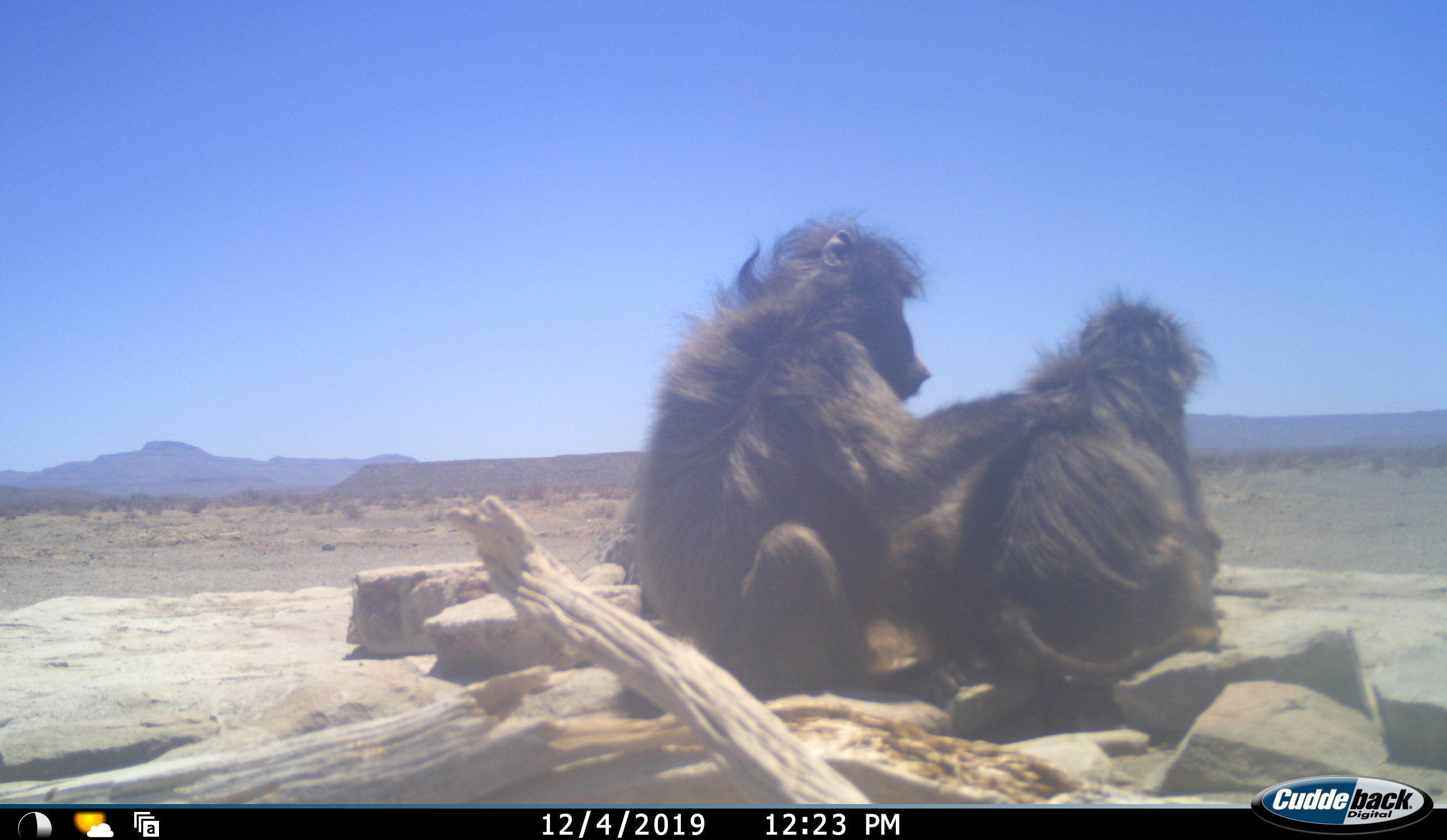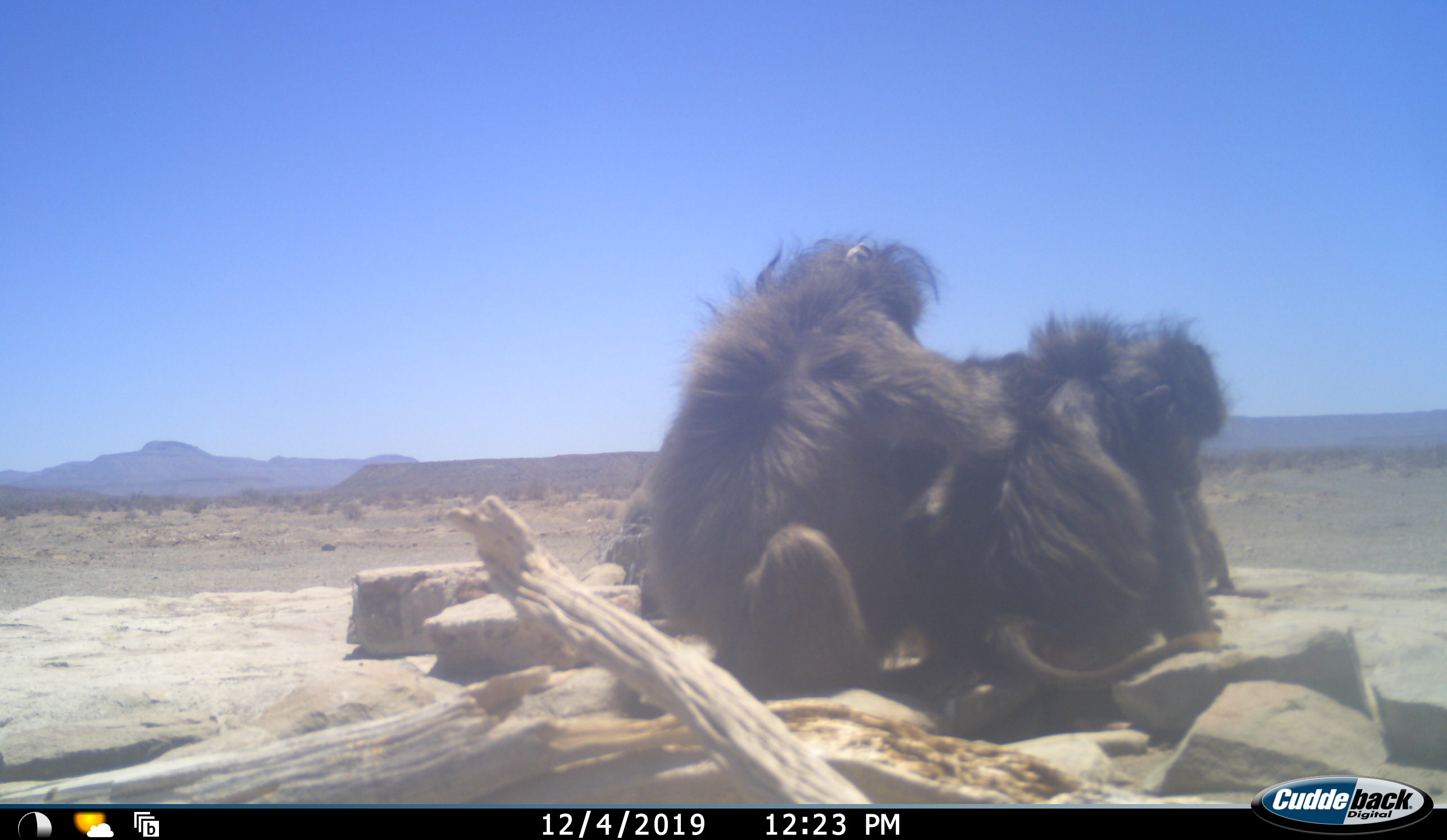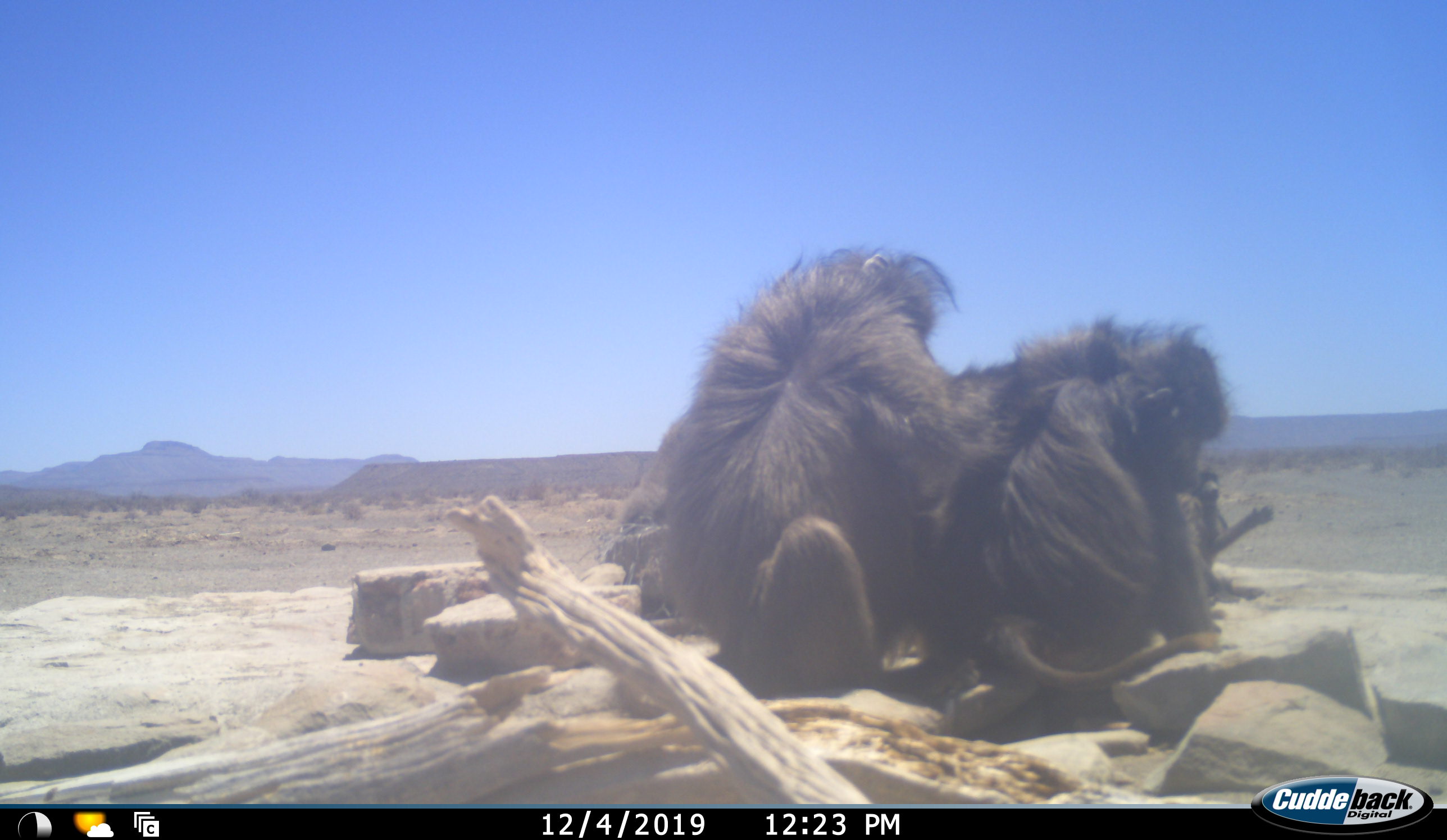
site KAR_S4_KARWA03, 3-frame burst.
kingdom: Animalia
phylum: Chordata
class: Mammalia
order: Primates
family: Cercopithecidae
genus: Papio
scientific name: Papio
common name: baboon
Baboon (Papio), count 3. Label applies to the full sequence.